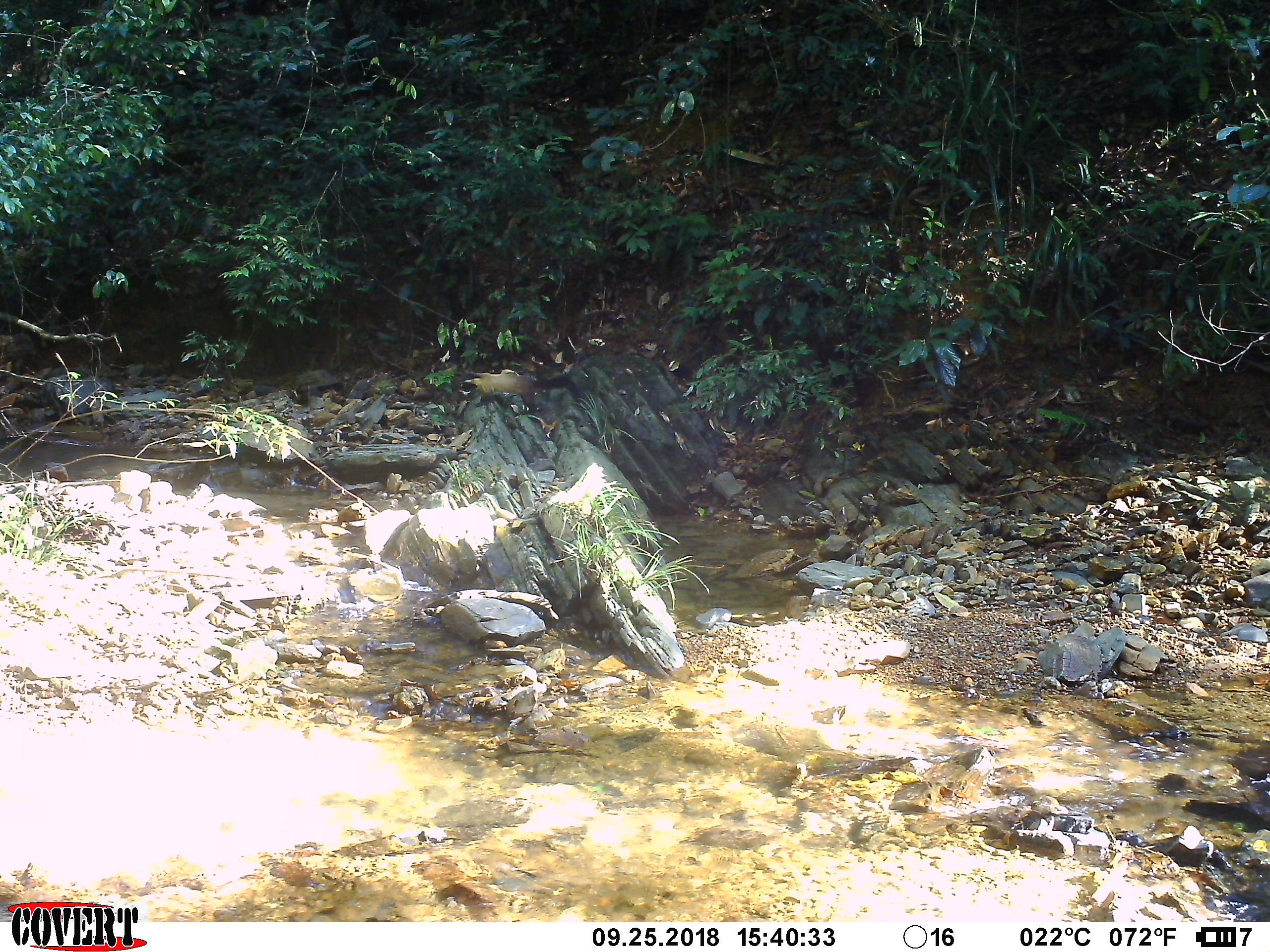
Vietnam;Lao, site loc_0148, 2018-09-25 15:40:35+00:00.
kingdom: Animalia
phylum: Chordata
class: Mammalia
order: Carnivora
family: Mustelidae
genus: Martes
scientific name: Martes flavigula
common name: yellow-throated marten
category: yellow throated marten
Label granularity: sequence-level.